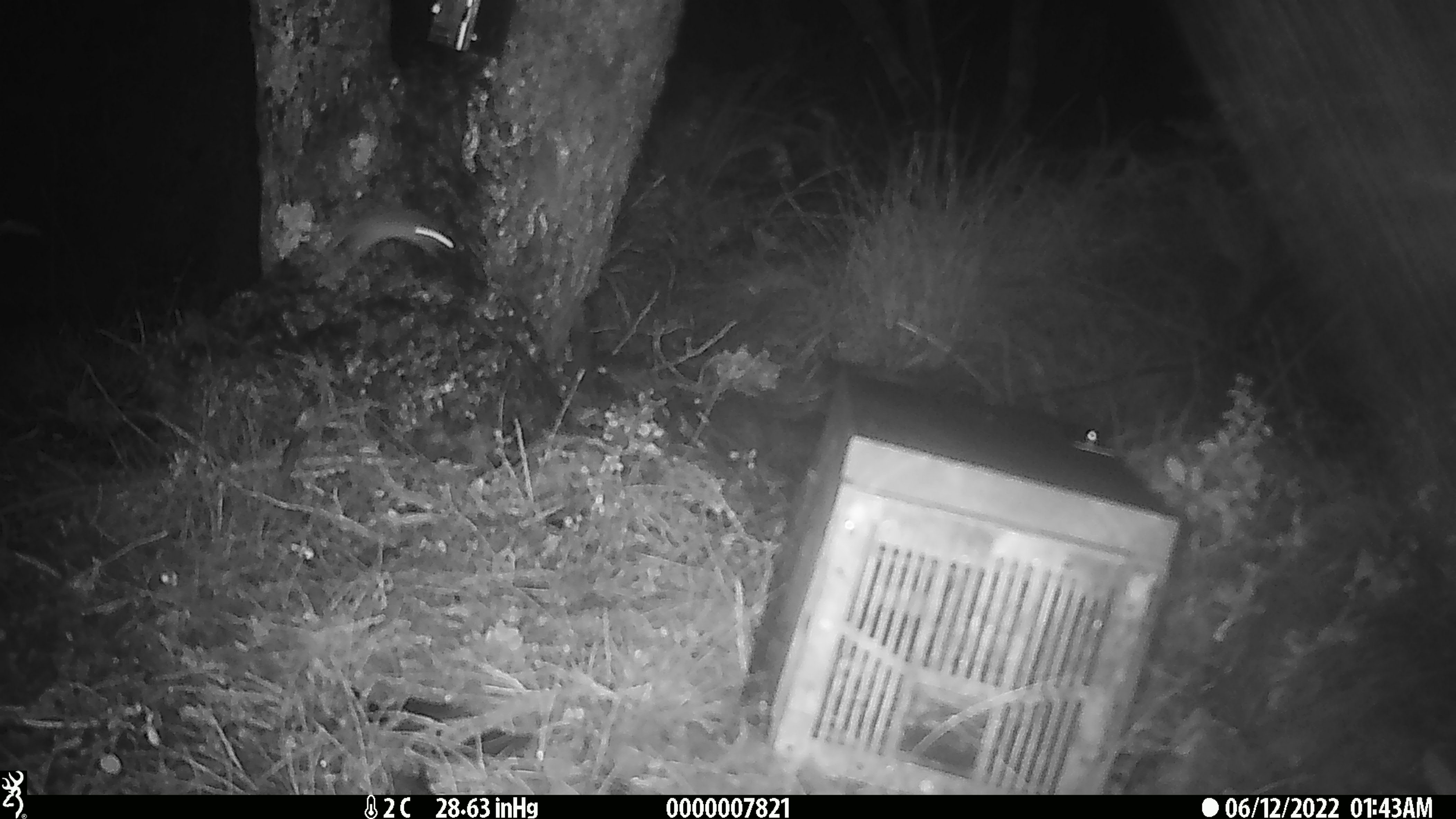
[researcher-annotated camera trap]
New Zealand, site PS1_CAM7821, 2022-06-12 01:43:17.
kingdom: Animalia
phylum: Chordata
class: Mammalia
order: Rodentia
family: Muridae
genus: Mus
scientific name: Mus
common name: mouse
Mouse (Mus).